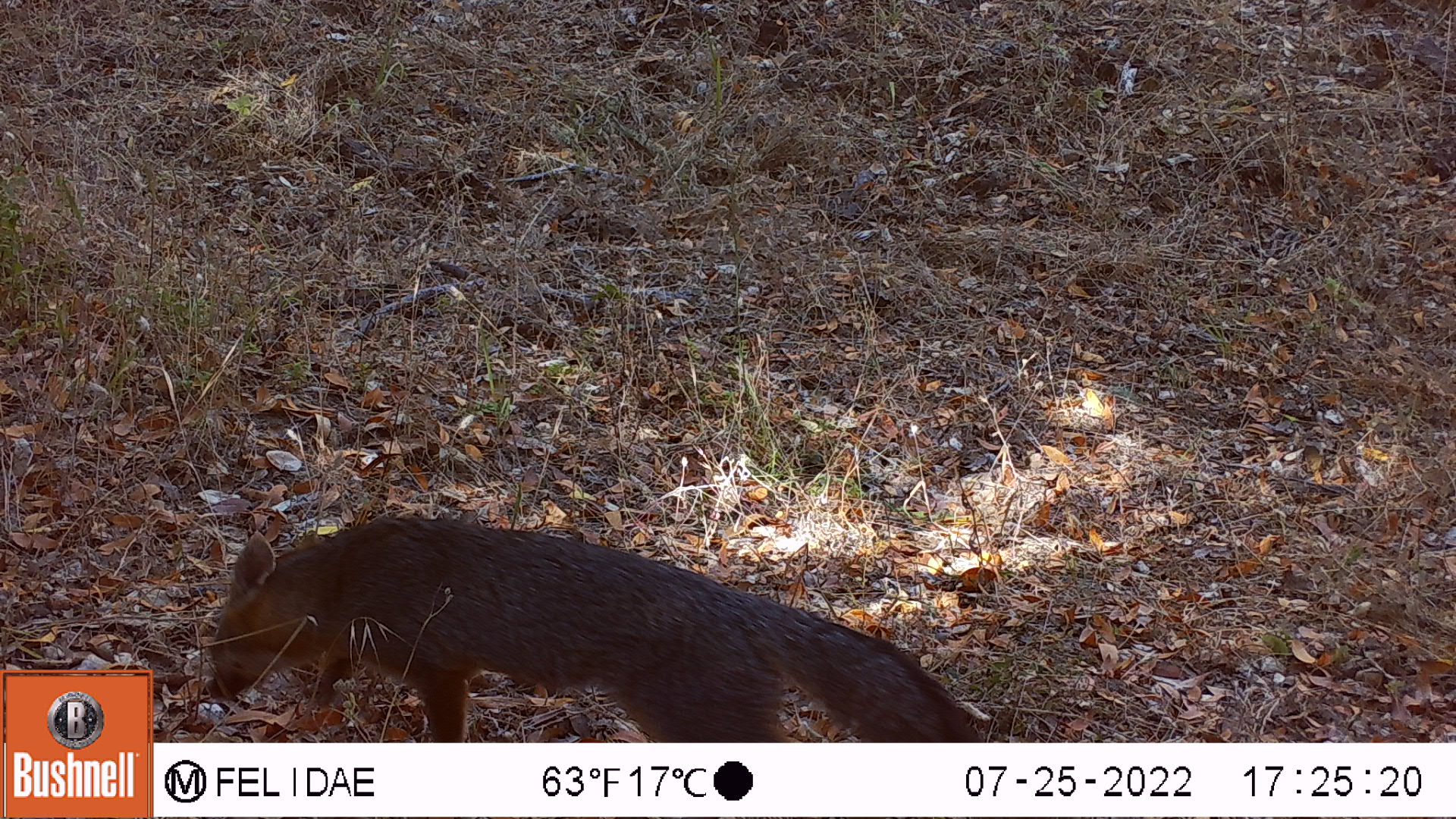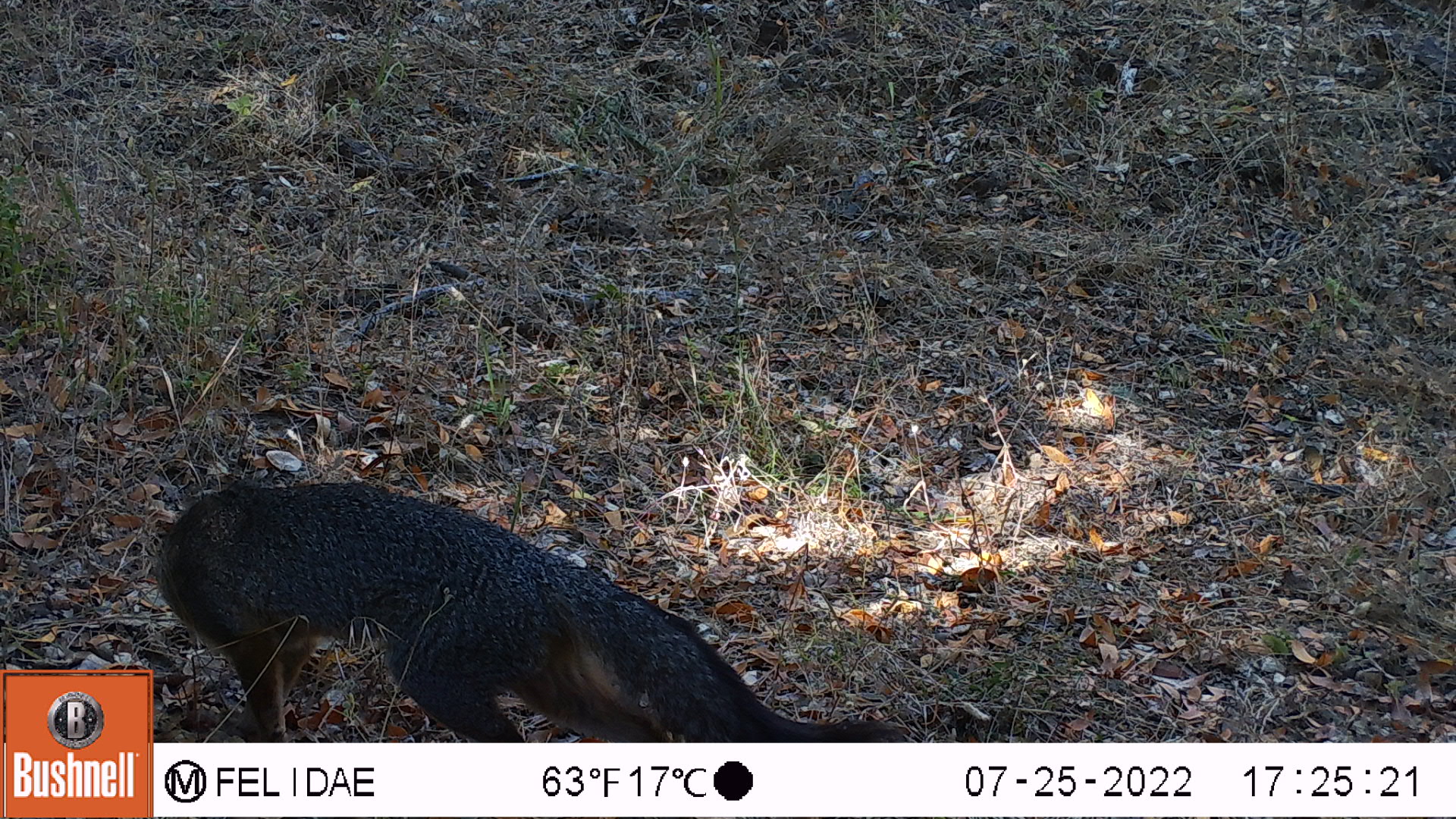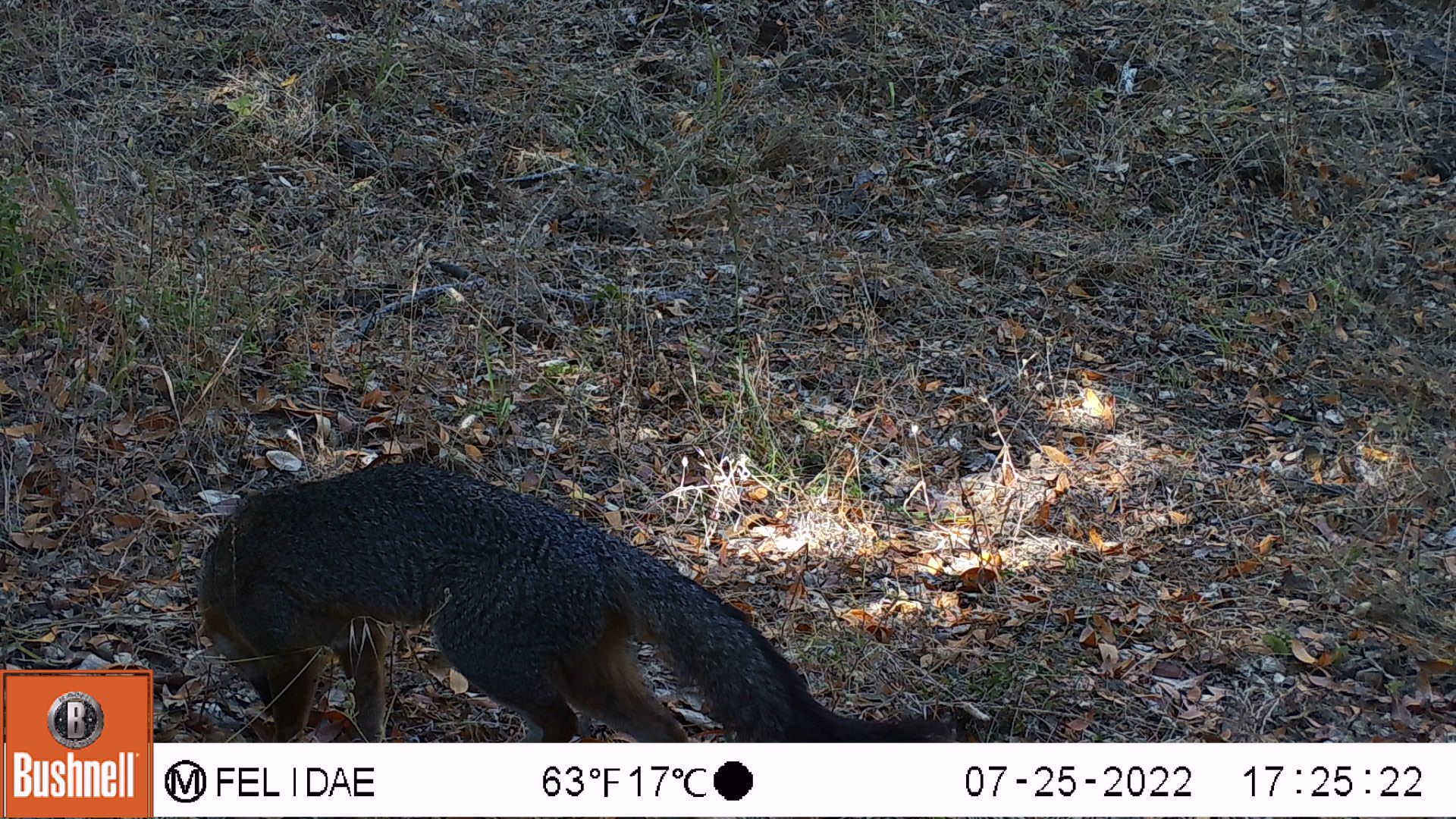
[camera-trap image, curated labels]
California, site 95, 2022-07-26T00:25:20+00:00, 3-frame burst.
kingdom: Animalia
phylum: Chordata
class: Mammalia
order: Carnivora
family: Canidae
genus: Urocyon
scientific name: Urocyon cinereoargenteus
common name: gray fox